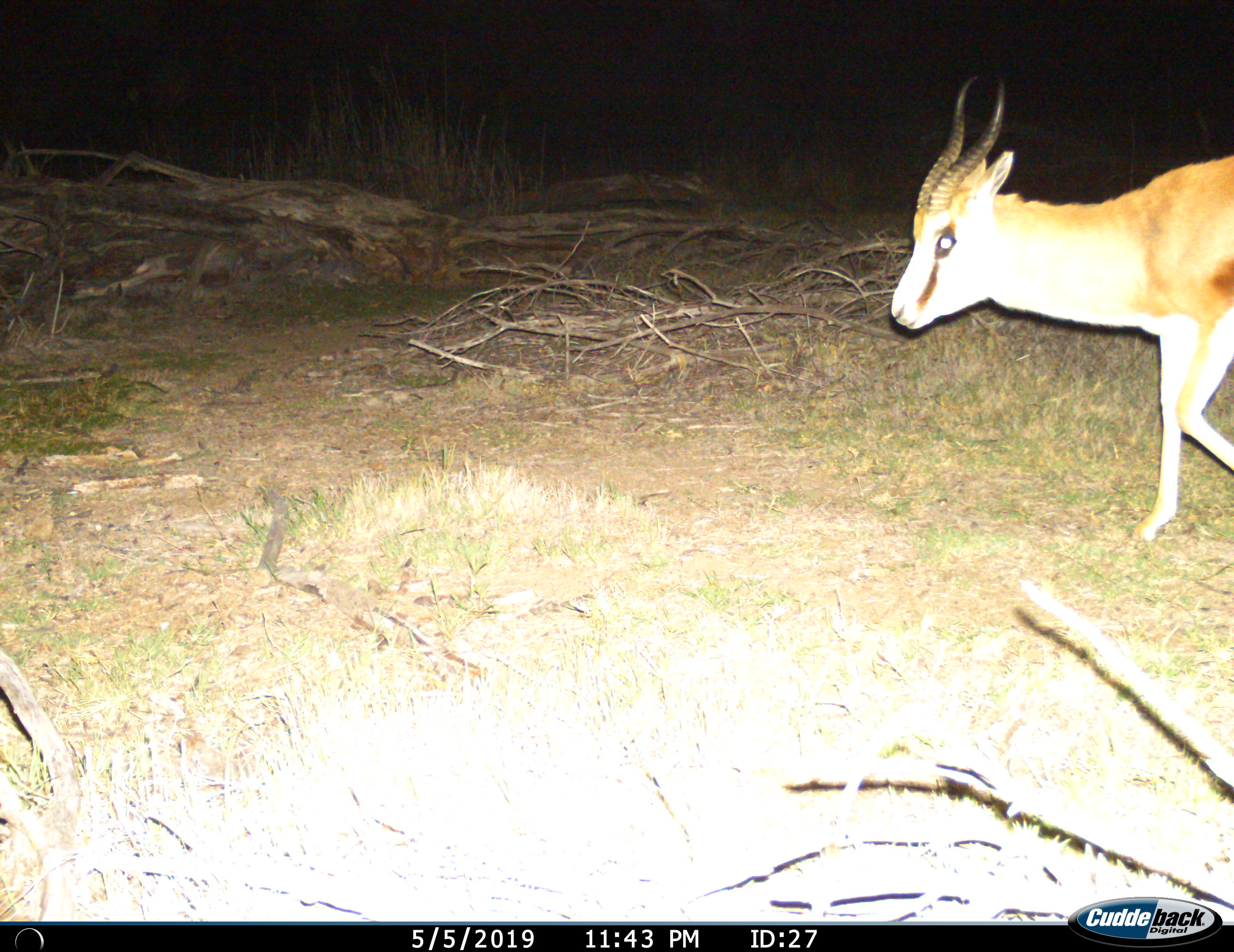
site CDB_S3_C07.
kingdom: Animalia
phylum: Chordata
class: Mammalia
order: Artiodactyla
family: Bovidae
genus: Antidorcas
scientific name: Antidorcas marsupialis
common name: springbok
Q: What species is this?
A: Springbok (Antidorcas marsupialis).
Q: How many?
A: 1.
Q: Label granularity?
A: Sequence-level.